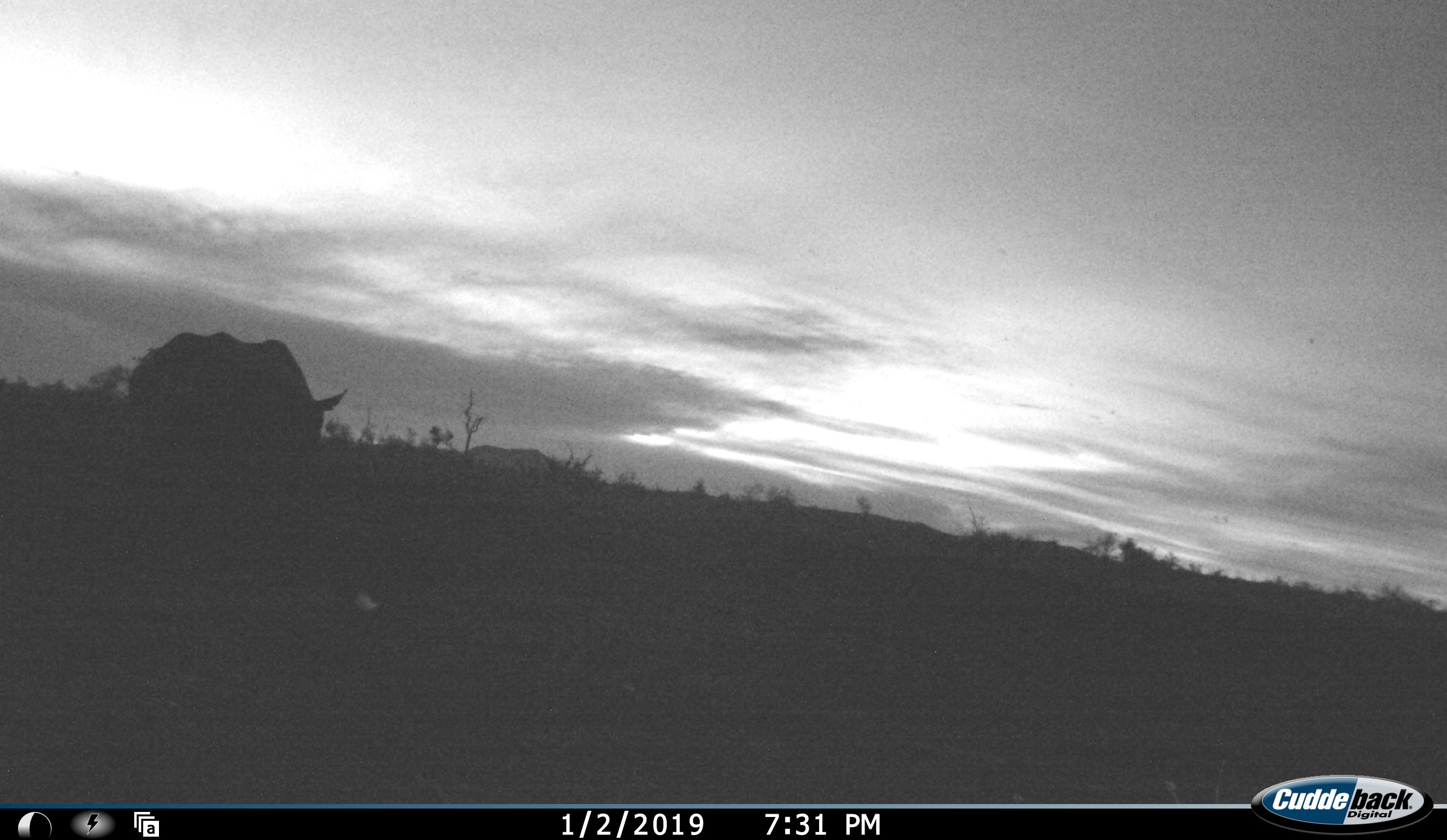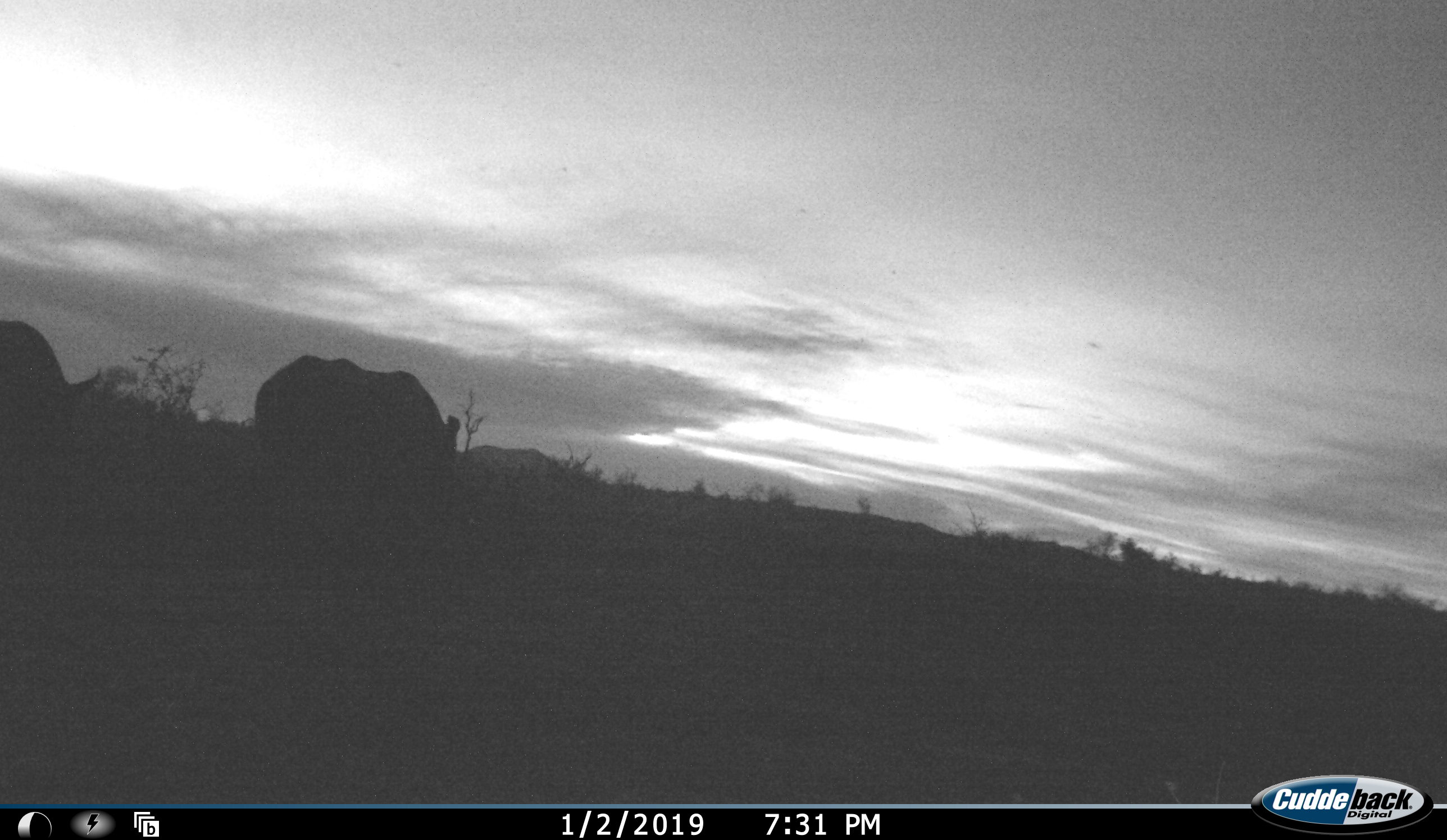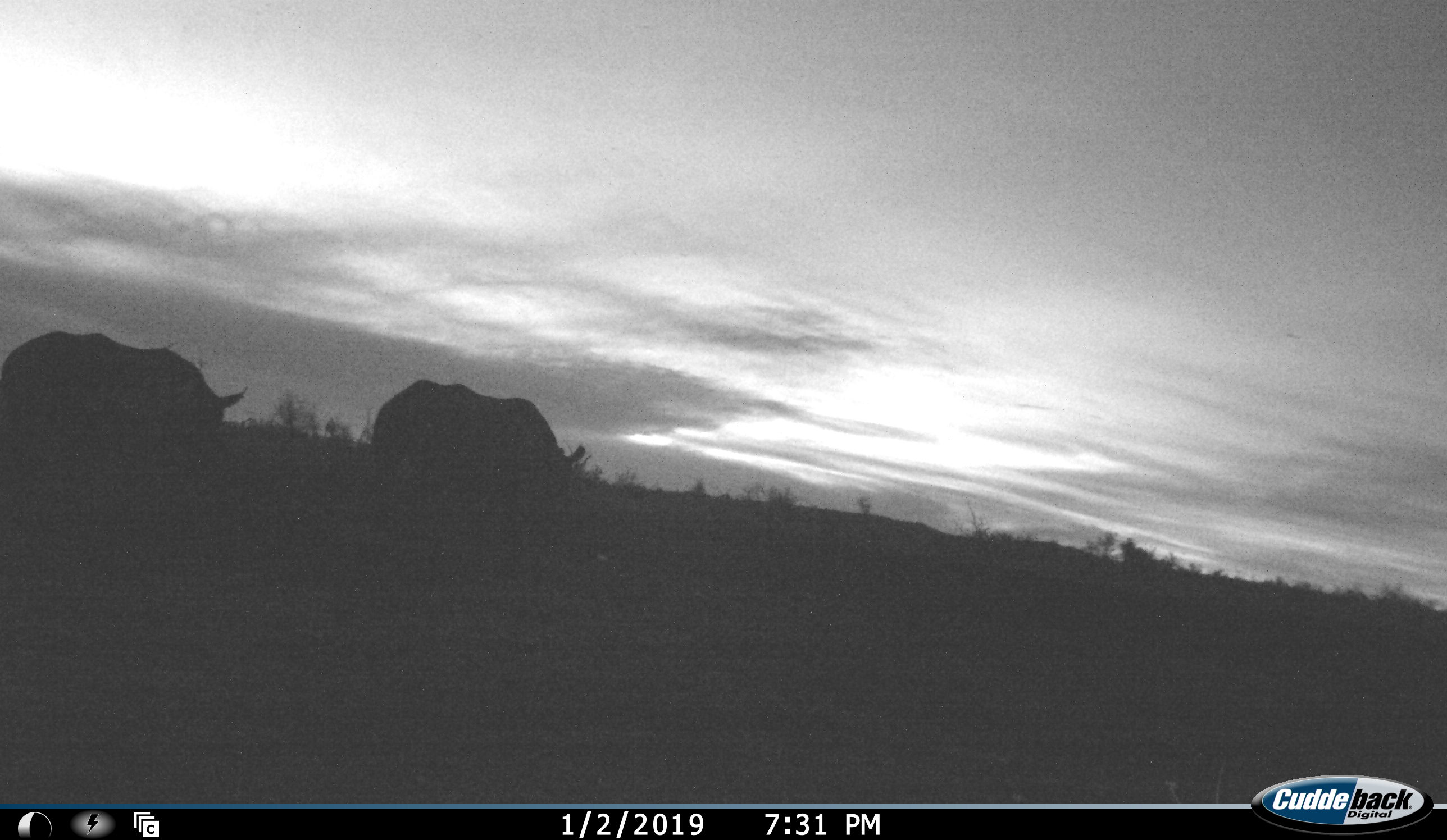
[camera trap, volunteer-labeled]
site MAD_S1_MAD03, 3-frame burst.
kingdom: Animalia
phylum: Chordata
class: Mammalia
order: Perissodactyla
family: Rhinocerotidae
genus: Ceratotherium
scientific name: Ceratotherium simum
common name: white rhinoceros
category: rhinoceroswhite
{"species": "rhinoceroswhite (white rhinoceros) (Ceratotherium simum)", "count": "2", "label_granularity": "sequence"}